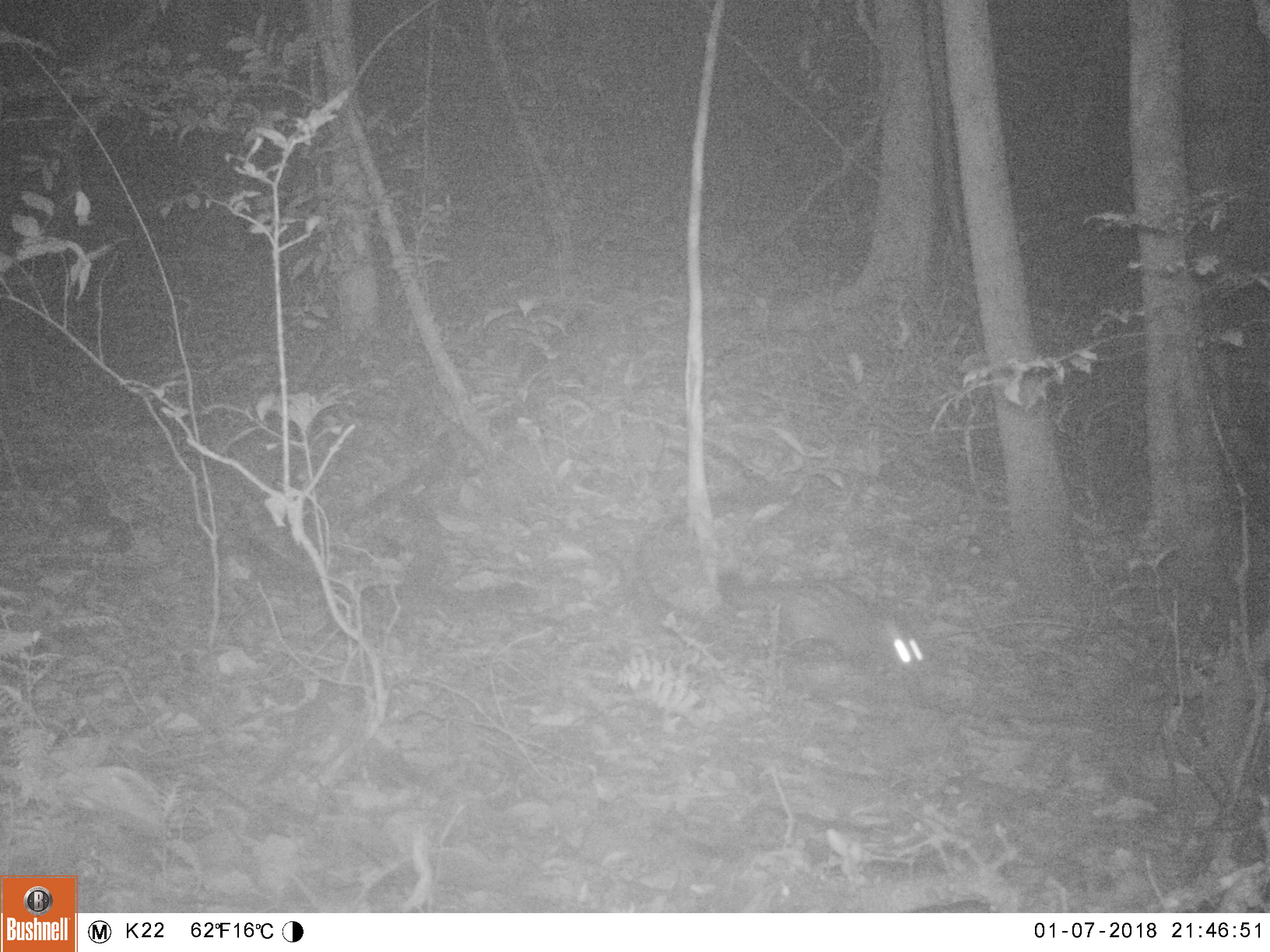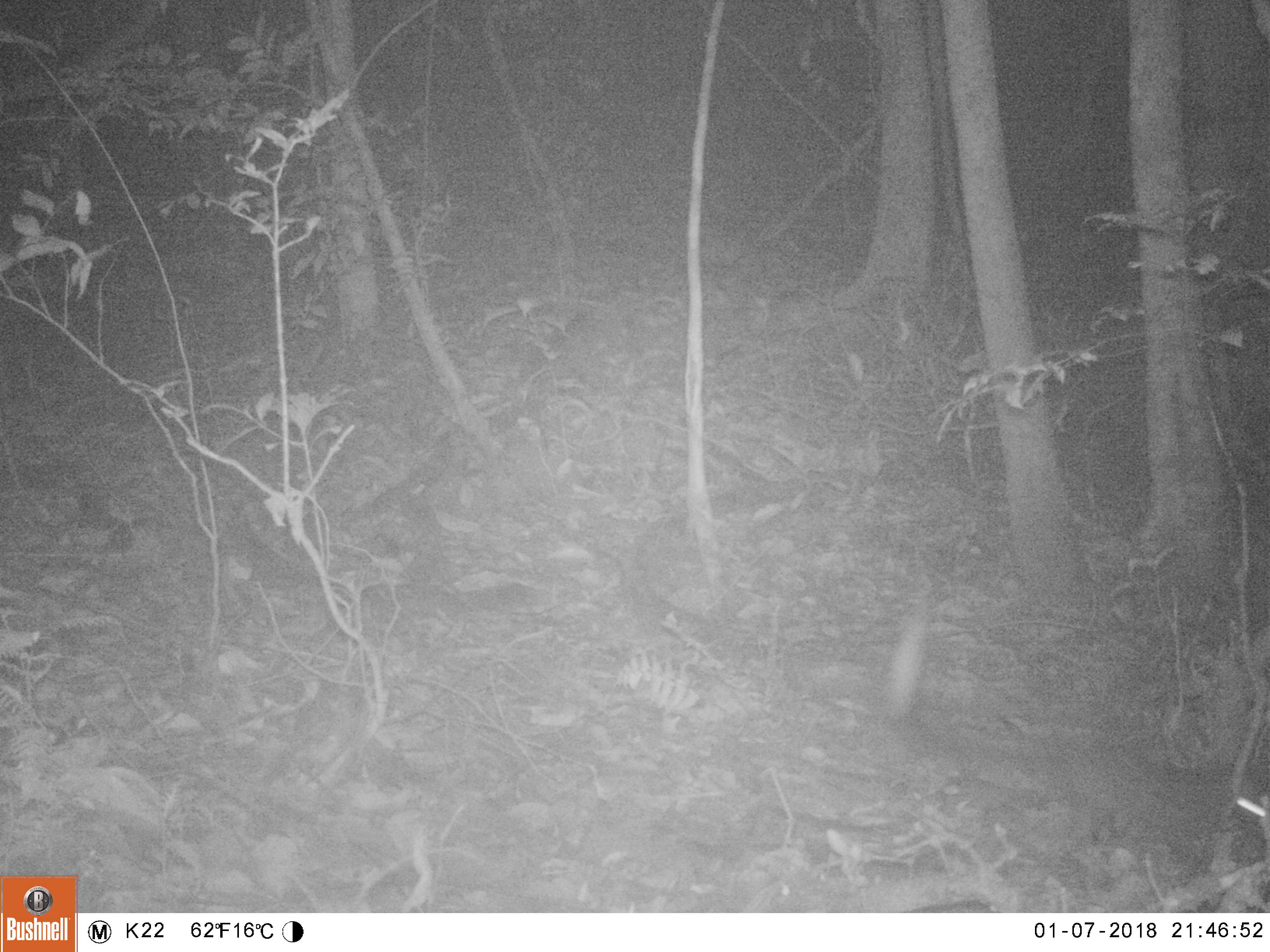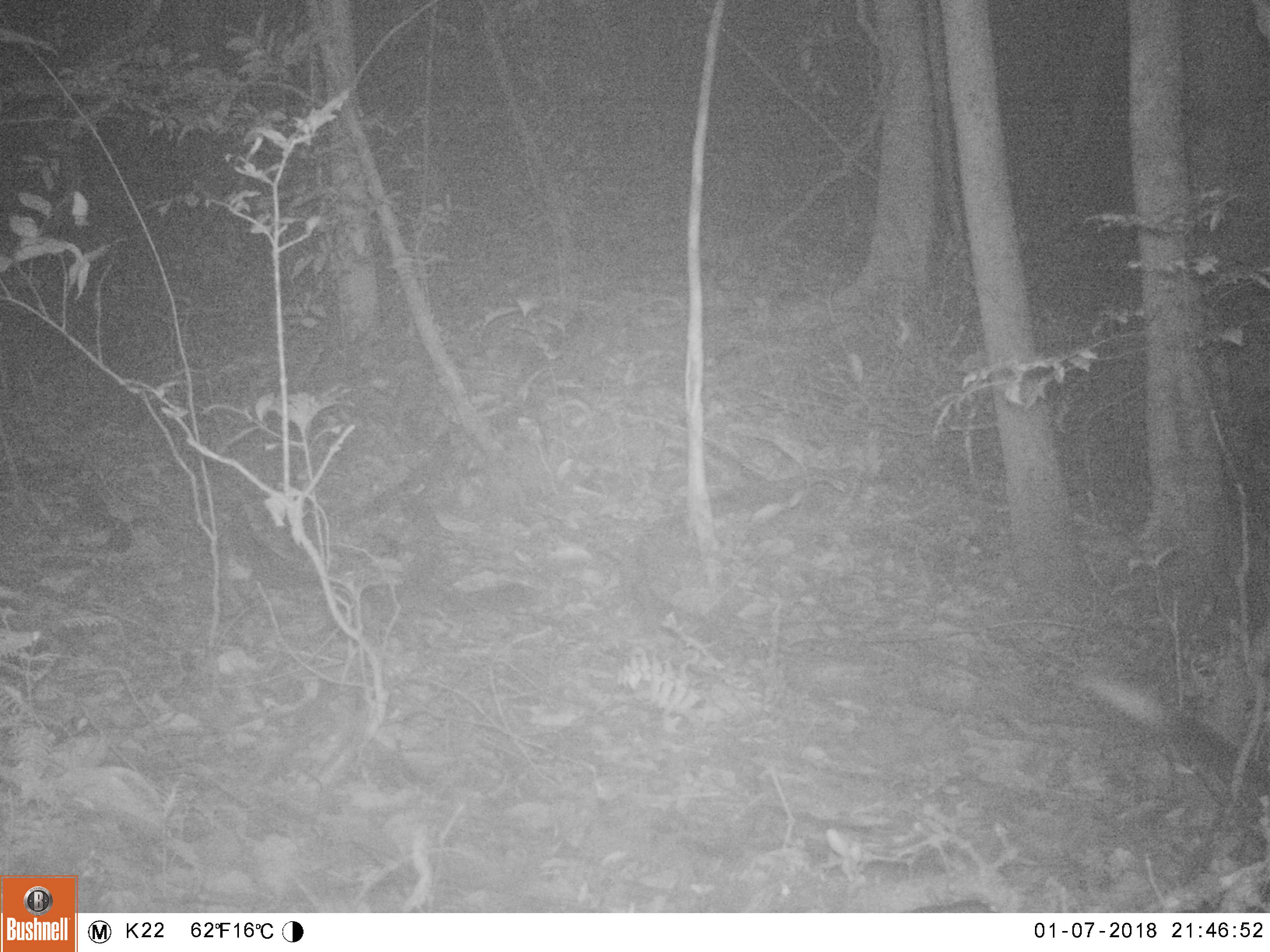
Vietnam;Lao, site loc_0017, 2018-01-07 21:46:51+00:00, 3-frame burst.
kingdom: Animalia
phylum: Chordata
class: Mammalia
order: Carnivora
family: Viverridae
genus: Paradoxurus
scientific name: Paradoxurus hermaphroditus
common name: common palm civet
Common palm civet (Paradoxurus hermaphroditus). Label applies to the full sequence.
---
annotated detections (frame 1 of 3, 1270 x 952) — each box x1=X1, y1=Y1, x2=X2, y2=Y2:
common palm civet: x1=714, y1=568, x2=927, y2=673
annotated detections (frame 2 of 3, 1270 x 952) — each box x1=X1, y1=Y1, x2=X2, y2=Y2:
common palm civet: x1=886, y1=709, x2=1268, y2=851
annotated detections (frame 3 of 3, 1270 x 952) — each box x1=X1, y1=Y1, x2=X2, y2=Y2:
common palm civet: x1=1080, y1=666, x2=1270, y2=813